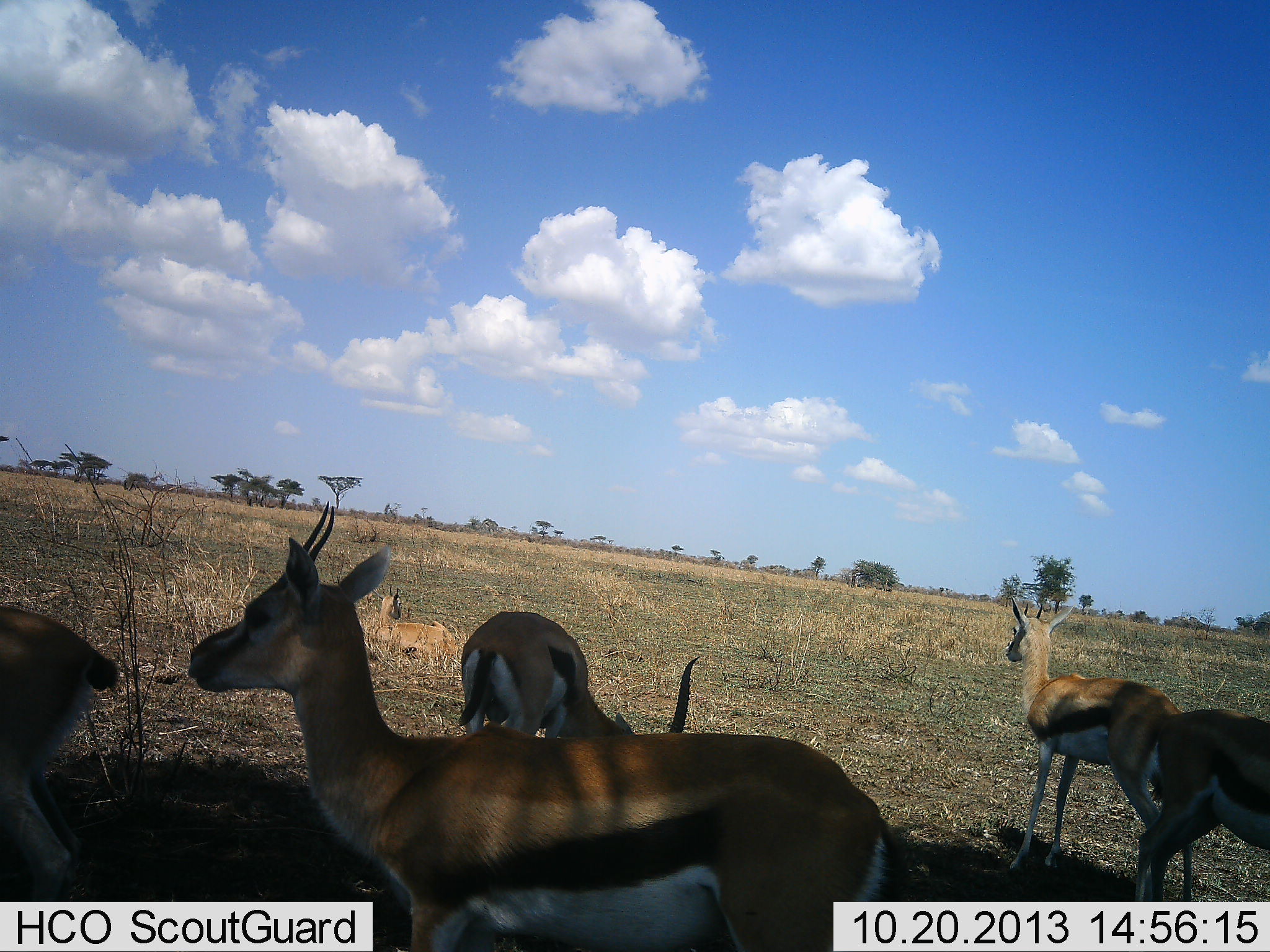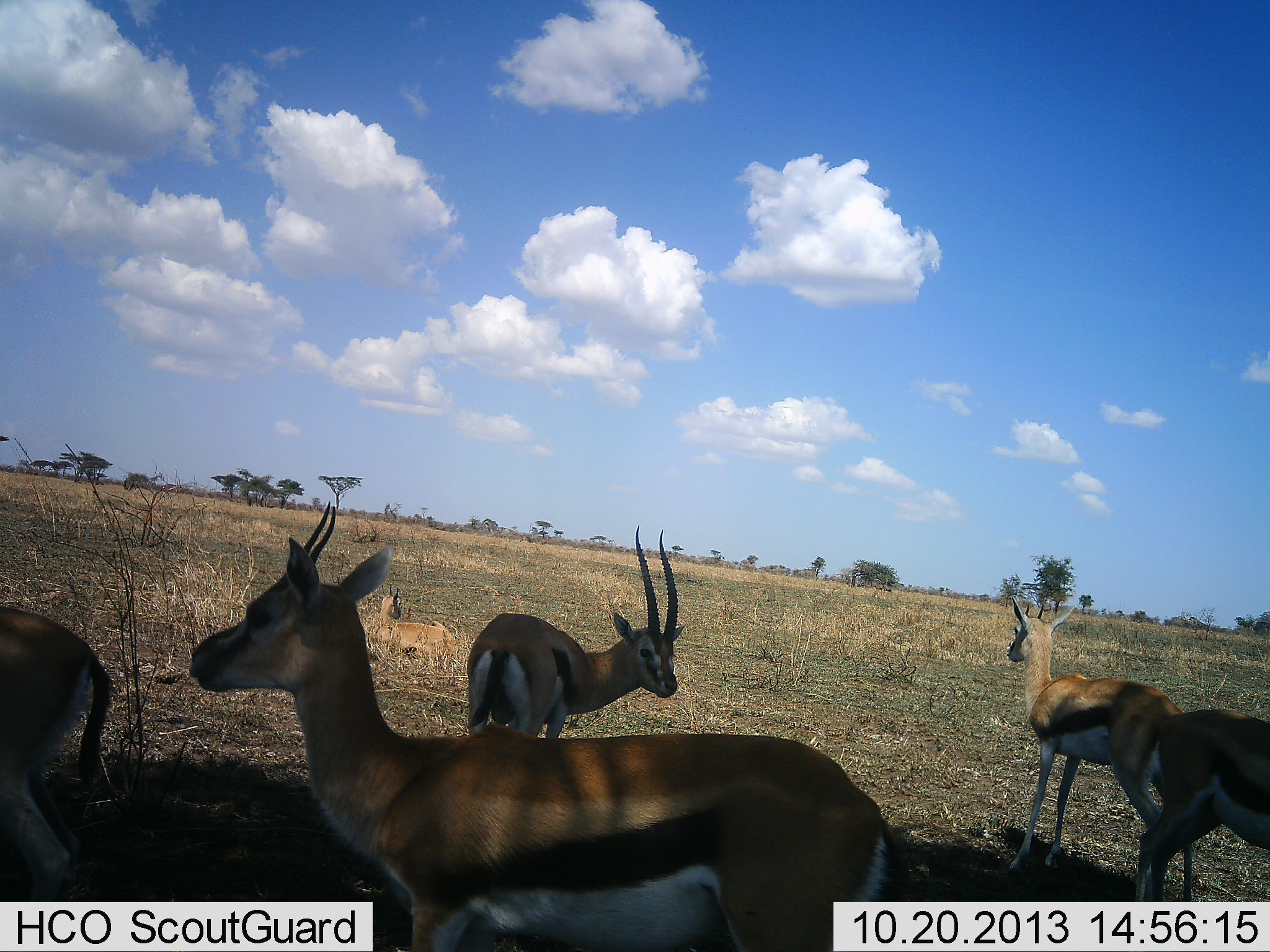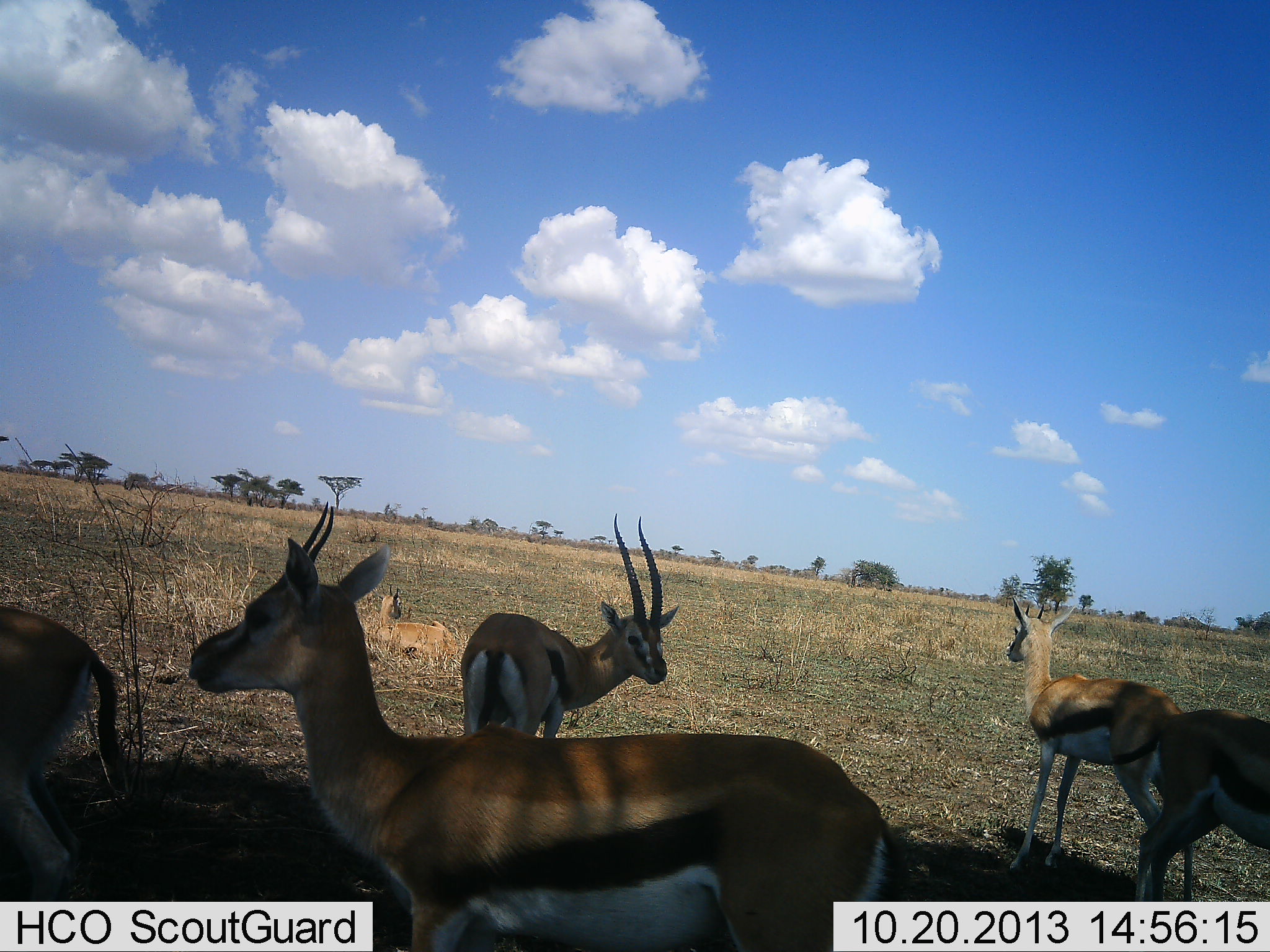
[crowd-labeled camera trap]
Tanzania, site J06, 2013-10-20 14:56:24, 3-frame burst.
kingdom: Animalia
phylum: Chordata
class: Mammalia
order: Artiodactyla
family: Bovidae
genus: Eudorcas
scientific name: Eudorcas thomsonii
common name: thomson's gazelle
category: gazellethomsons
Gazellethomsons (thomson's gazelle) (Eudorcas thomsonii), count 5. Behavior (volunteer vote fractions): standing 95%, resting 25%, moving 5%, interacting 10%. Young present (vote fraction): 0%. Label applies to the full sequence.